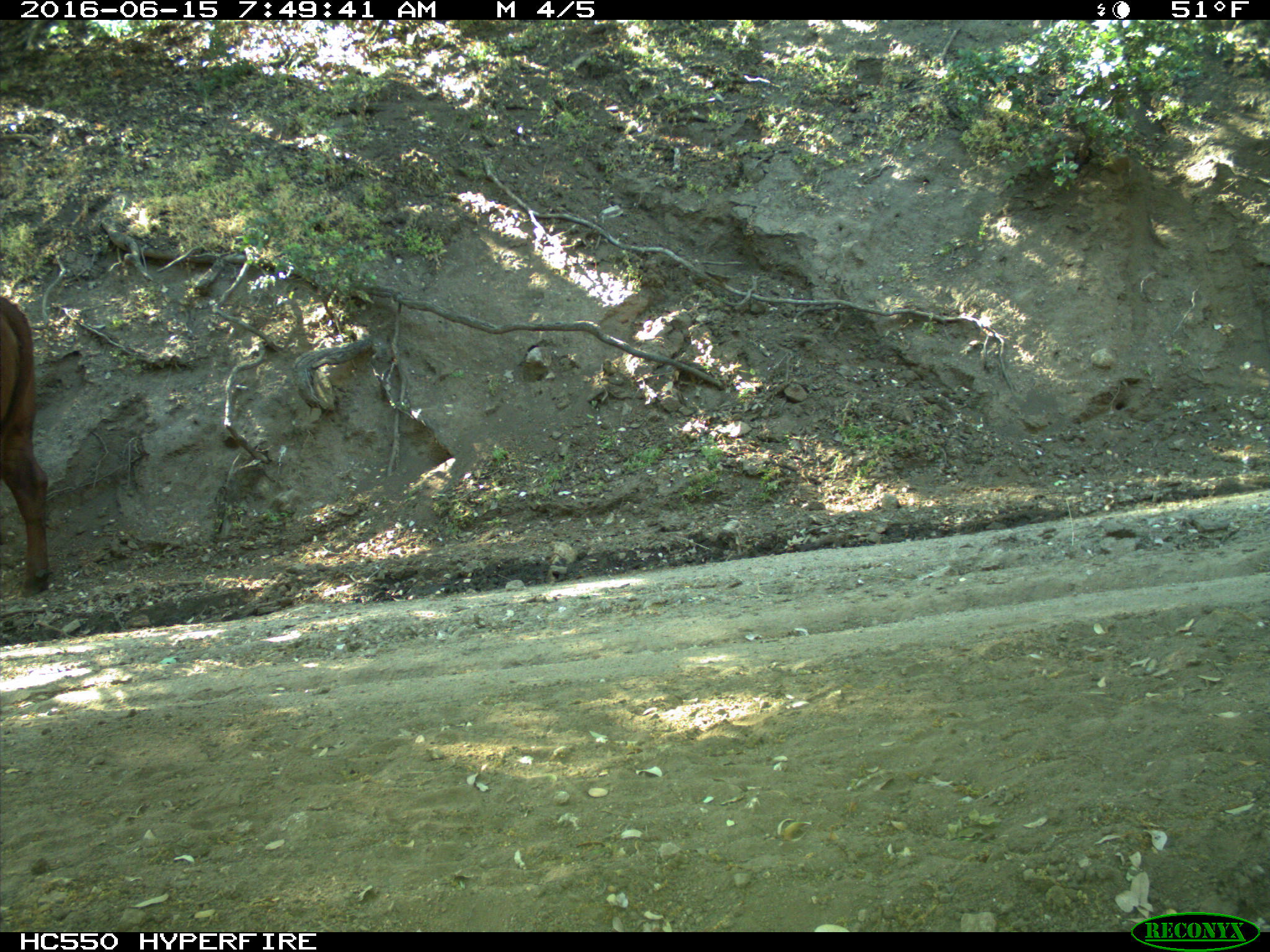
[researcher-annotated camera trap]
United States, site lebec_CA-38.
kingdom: Animalia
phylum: Chordata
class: Mammalia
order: Artiodactyla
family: Bovidae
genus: Bos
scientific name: Bos taurus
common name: domestic cow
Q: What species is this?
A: Bos taurus (domestic cow).